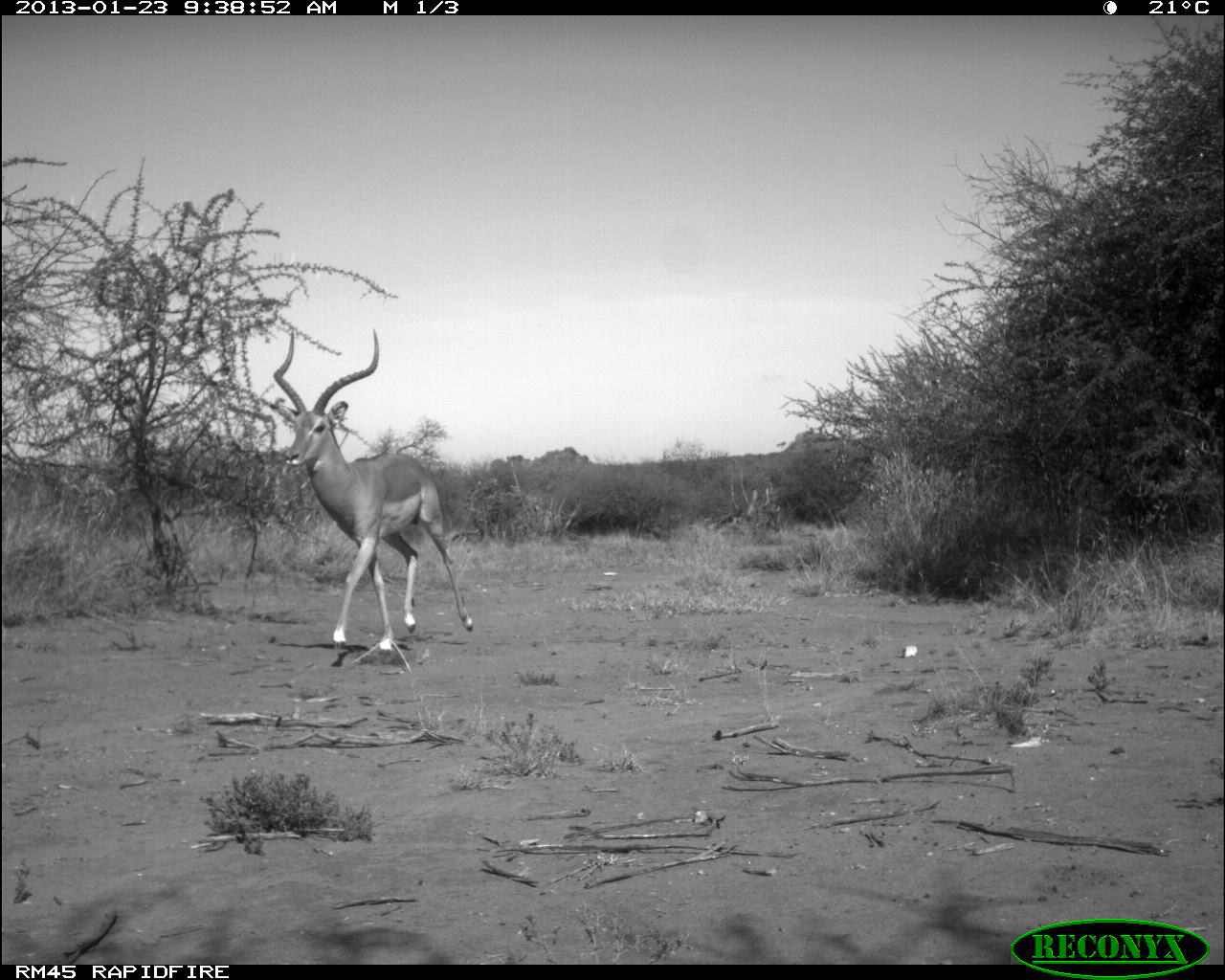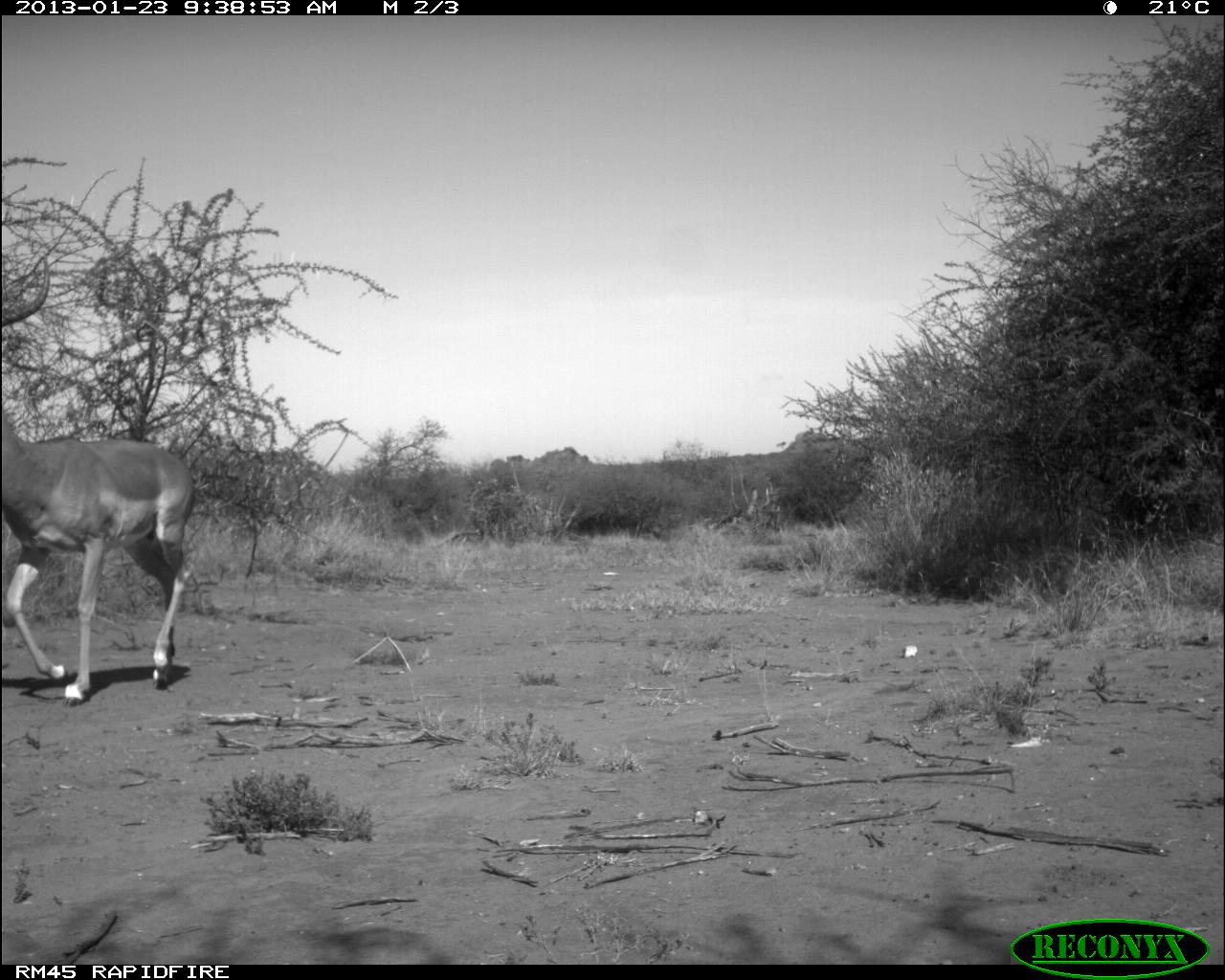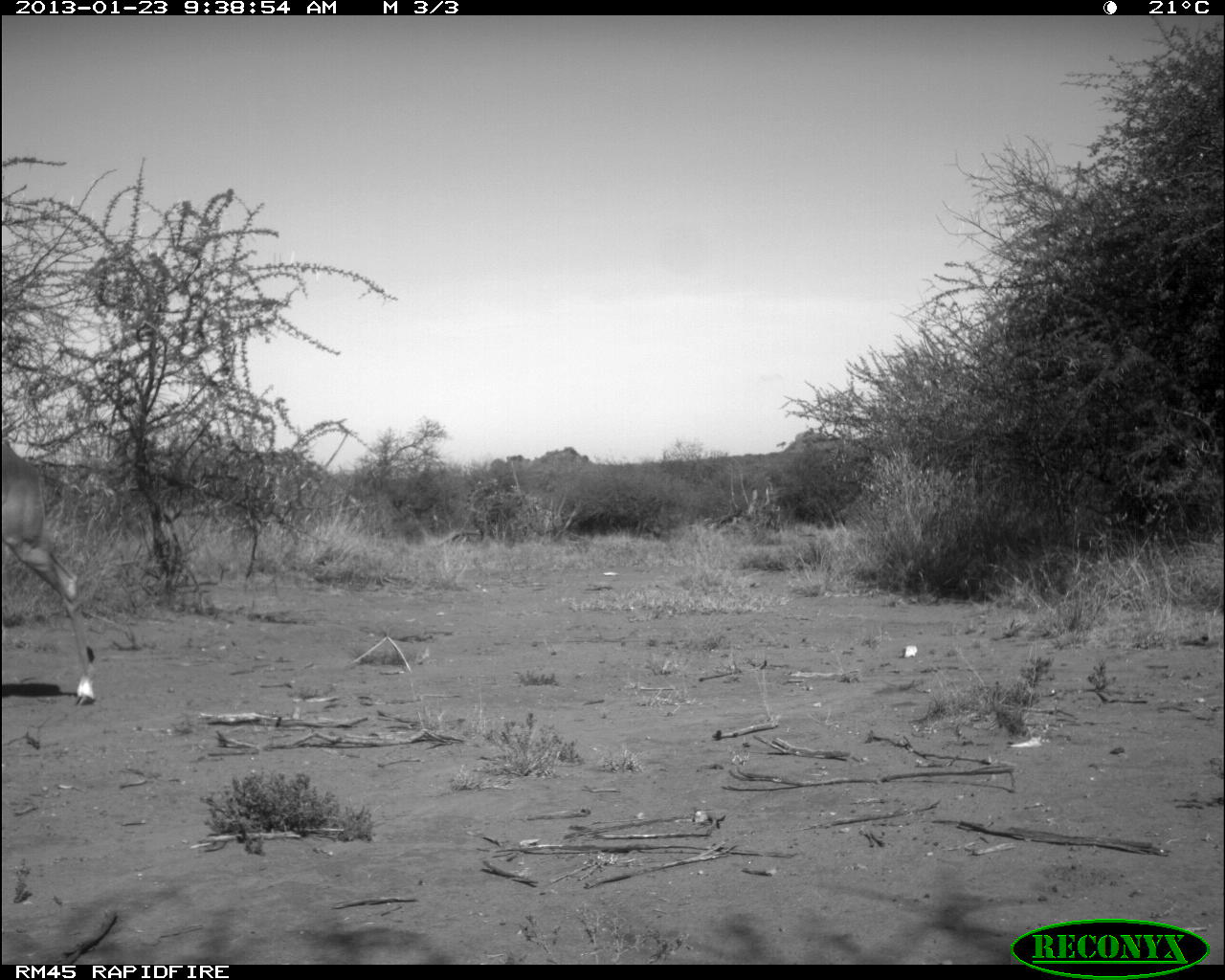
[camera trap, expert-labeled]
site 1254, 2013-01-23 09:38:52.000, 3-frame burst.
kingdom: Animalia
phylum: Chordata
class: Mammalia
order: Artiodactyla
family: Bovidae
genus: Aepyceros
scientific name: Aepyceros melampus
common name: impala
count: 1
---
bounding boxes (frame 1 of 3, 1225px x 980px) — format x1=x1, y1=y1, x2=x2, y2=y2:
aepyceros melampus: x1=270, y1=327, x2=472, y2=649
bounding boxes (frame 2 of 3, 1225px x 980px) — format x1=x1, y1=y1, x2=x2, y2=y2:
aepyceros melampus: x1=0, y1=258, x2=196, y2=702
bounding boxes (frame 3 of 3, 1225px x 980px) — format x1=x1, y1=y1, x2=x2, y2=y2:
aepyceros melampus: x1=1, y1=438, x2=99, y2=708